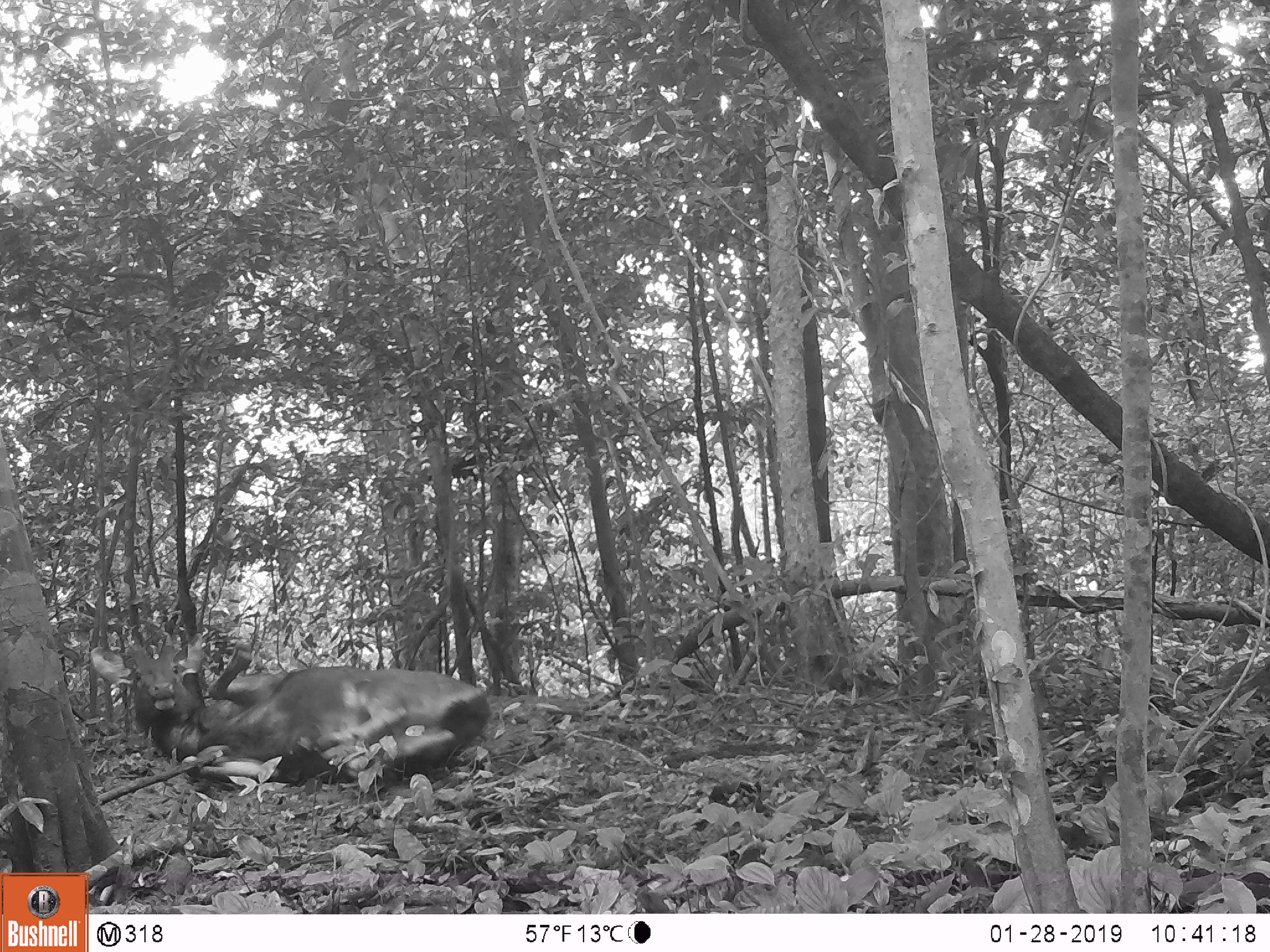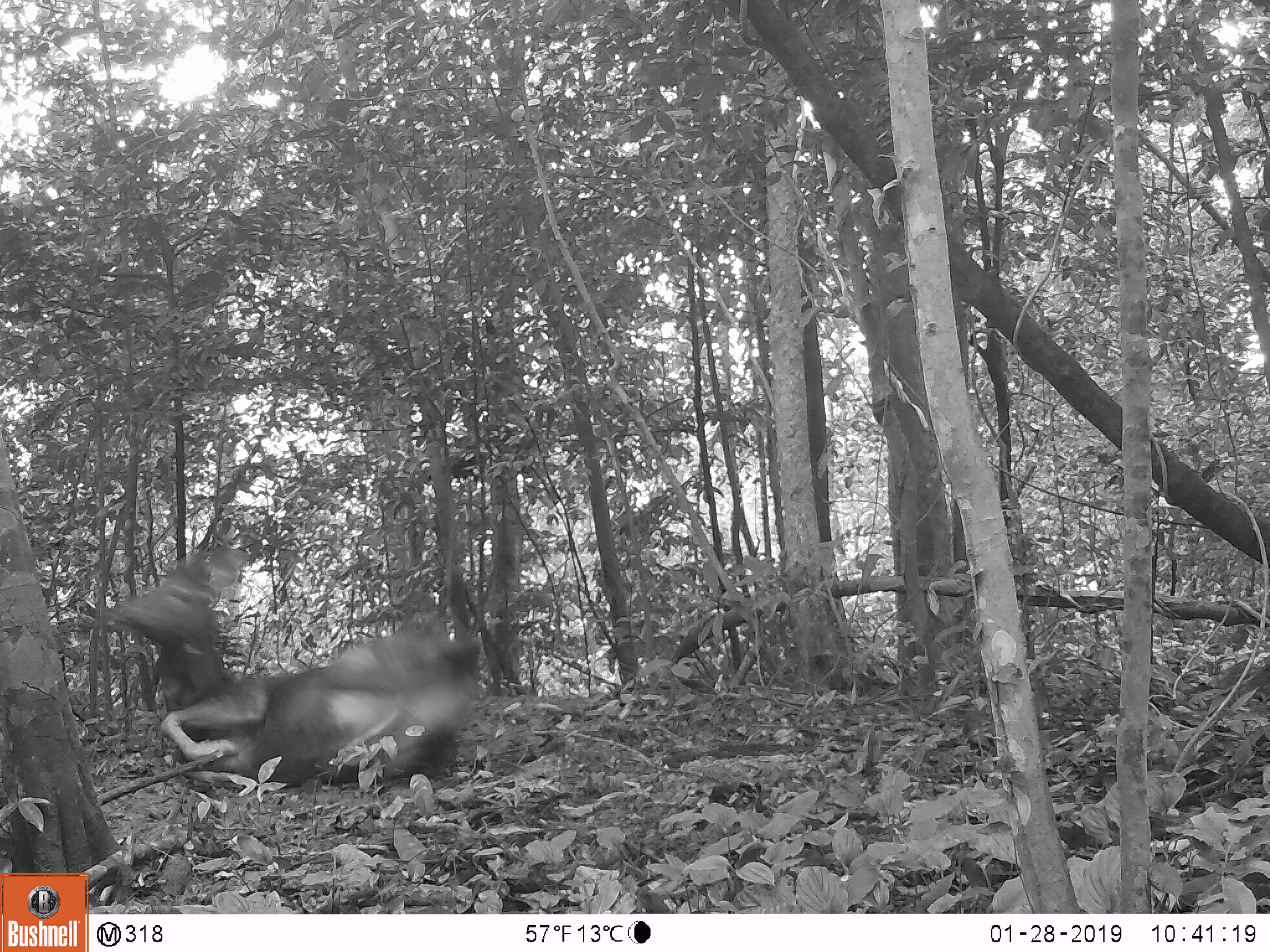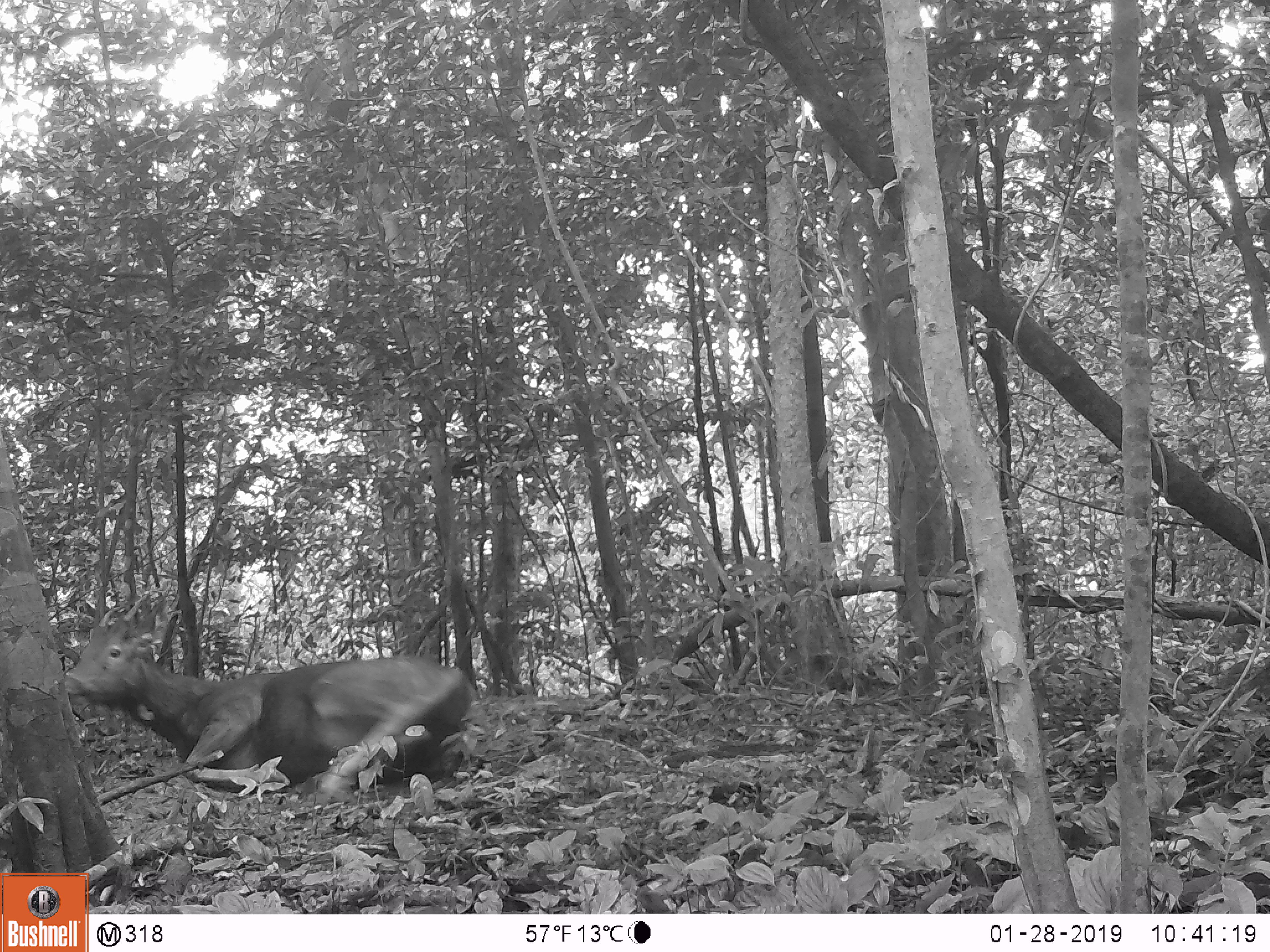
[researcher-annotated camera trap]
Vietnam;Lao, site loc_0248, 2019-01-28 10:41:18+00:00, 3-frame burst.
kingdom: Animalia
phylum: Chordata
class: Mammalia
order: Artiodactyla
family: Cervidae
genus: Rusa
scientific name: Rusa unicolor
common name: sambar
Sambar (Rusa unicolor). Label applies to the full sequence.